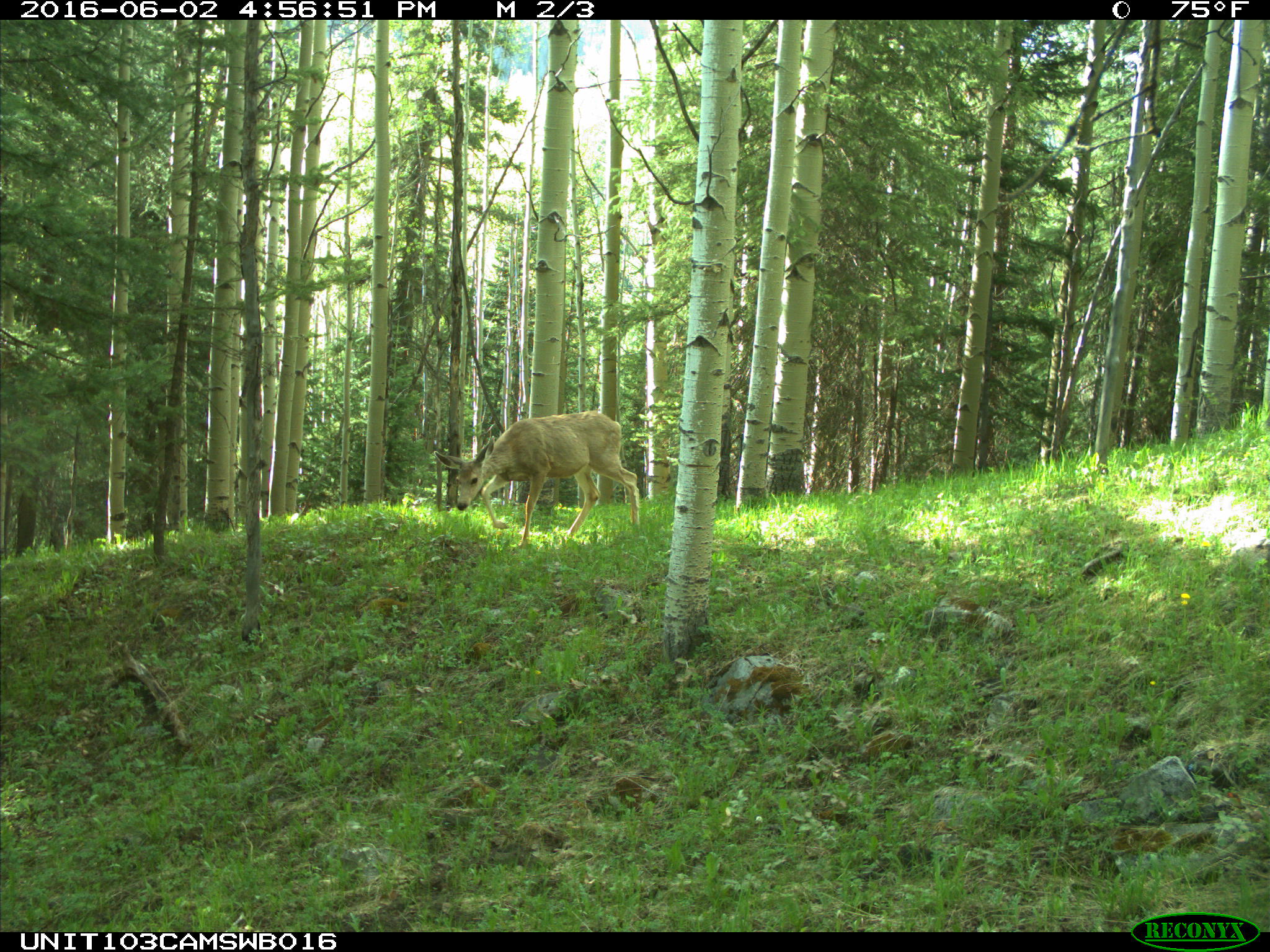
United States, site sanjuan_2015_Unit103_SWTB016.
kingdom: Animalia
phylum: Chordata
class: Mammalia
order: Artiodactyla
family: Cervidae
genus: Odocoileus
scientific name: Odocoileus hemionus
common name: mule deer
Odocoileus hemionus (mule deer).